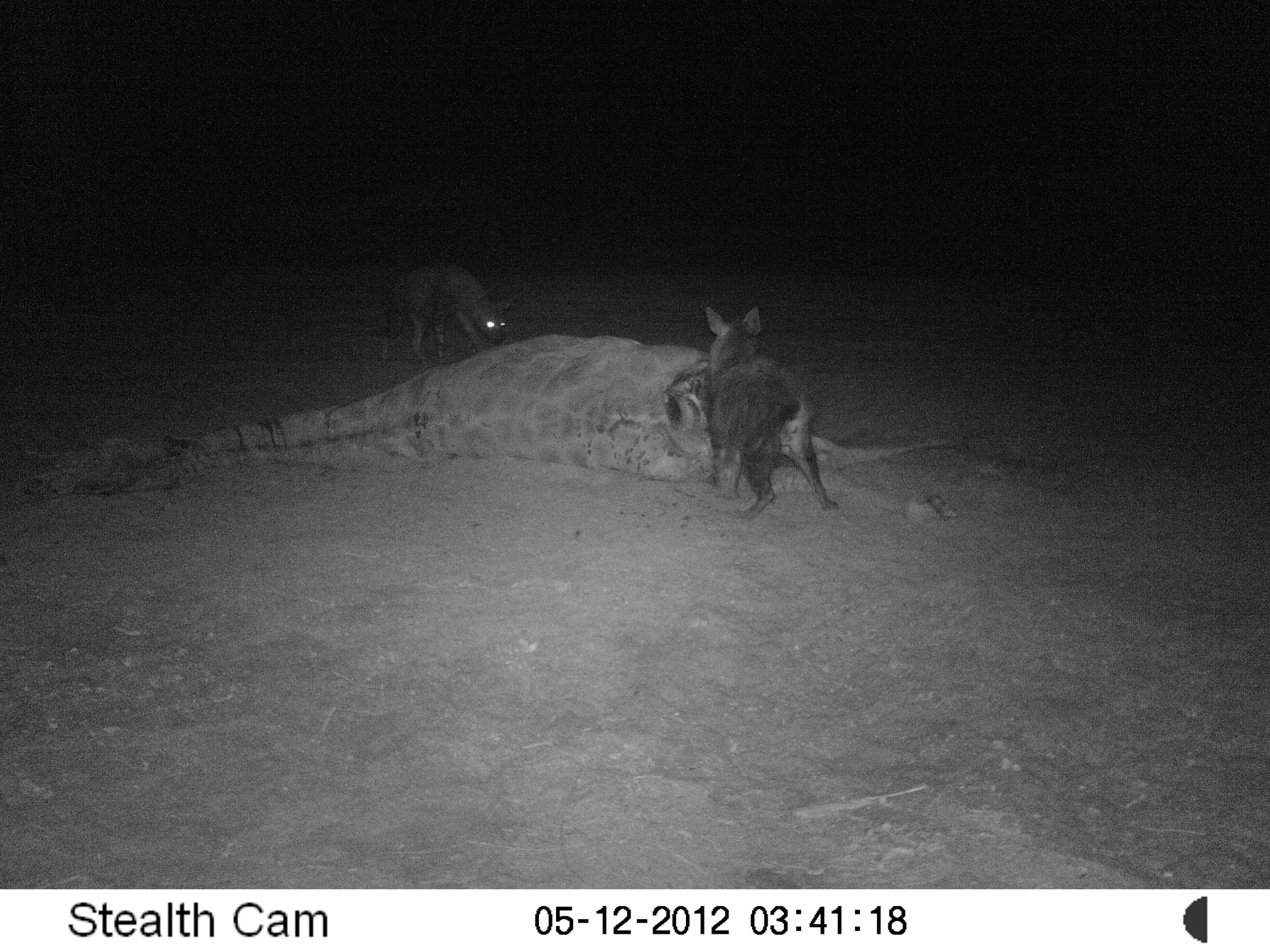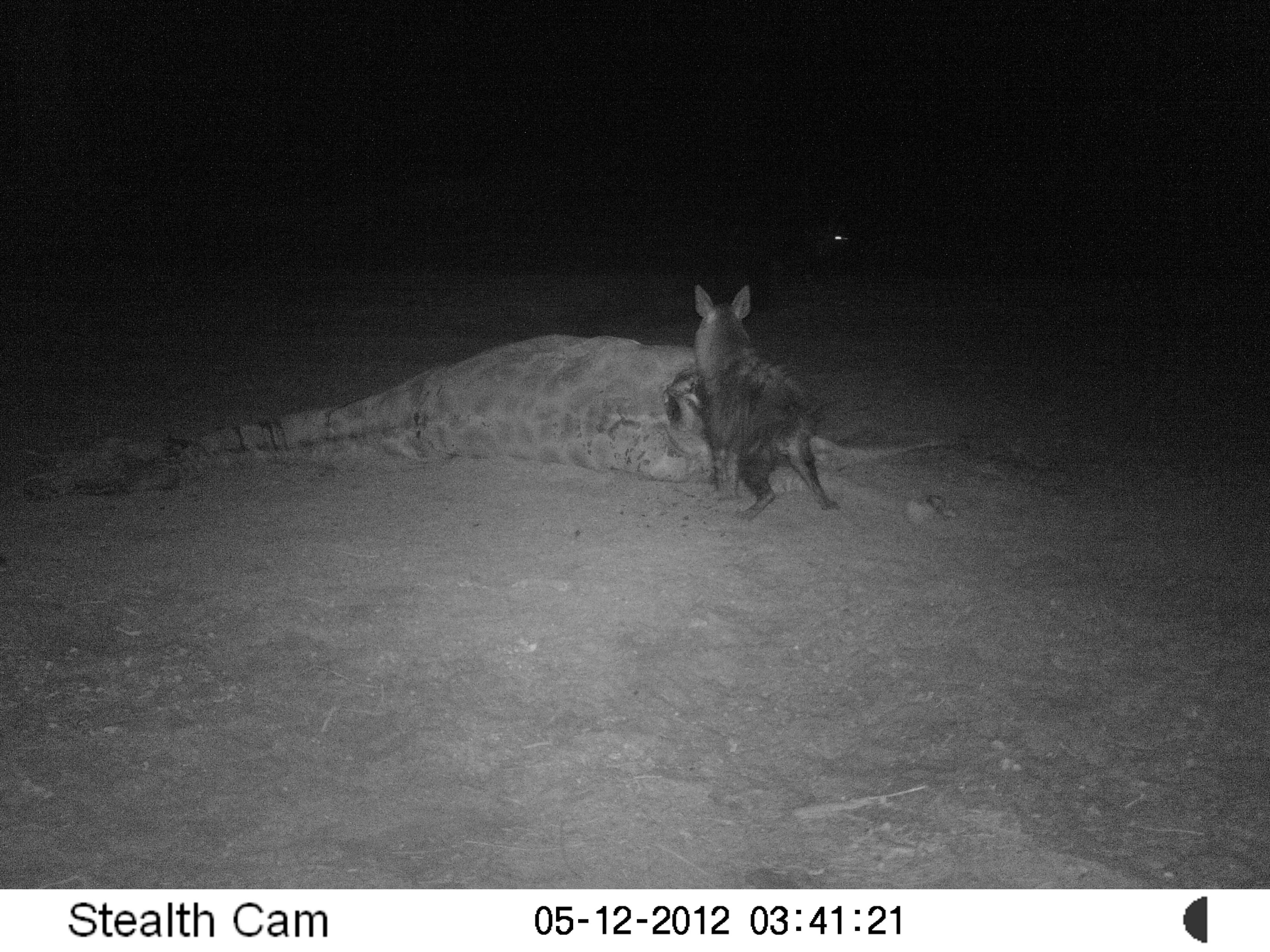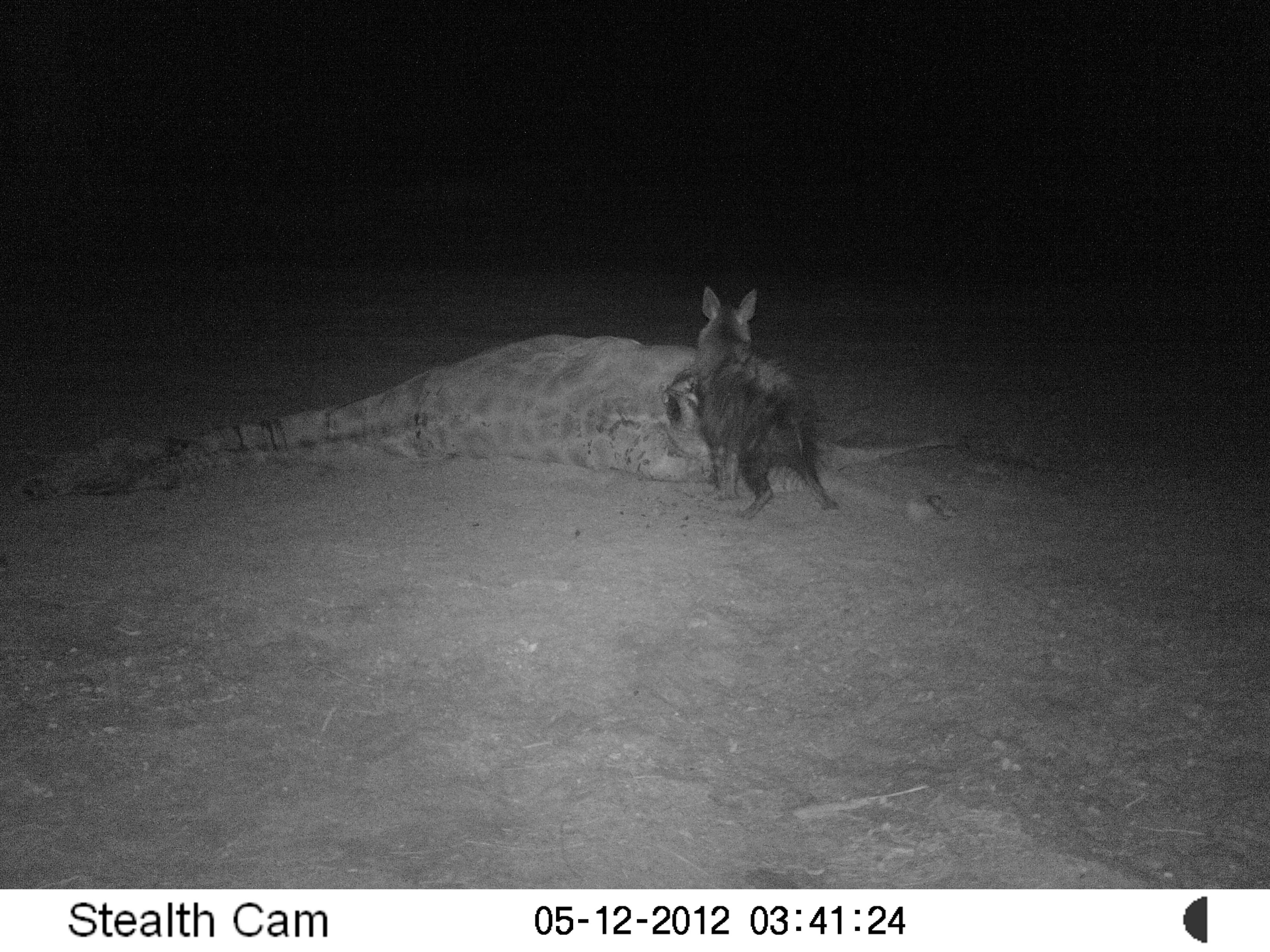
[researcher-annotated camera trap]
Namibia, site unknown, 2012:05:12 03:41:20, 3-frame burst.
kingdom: Animalia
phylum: Chordata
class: Mammalia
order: Carnivora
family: Hyaenidae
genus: Parahyaena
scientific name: Parahyaena brunnea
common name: brown hyena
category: hyaena brunnea